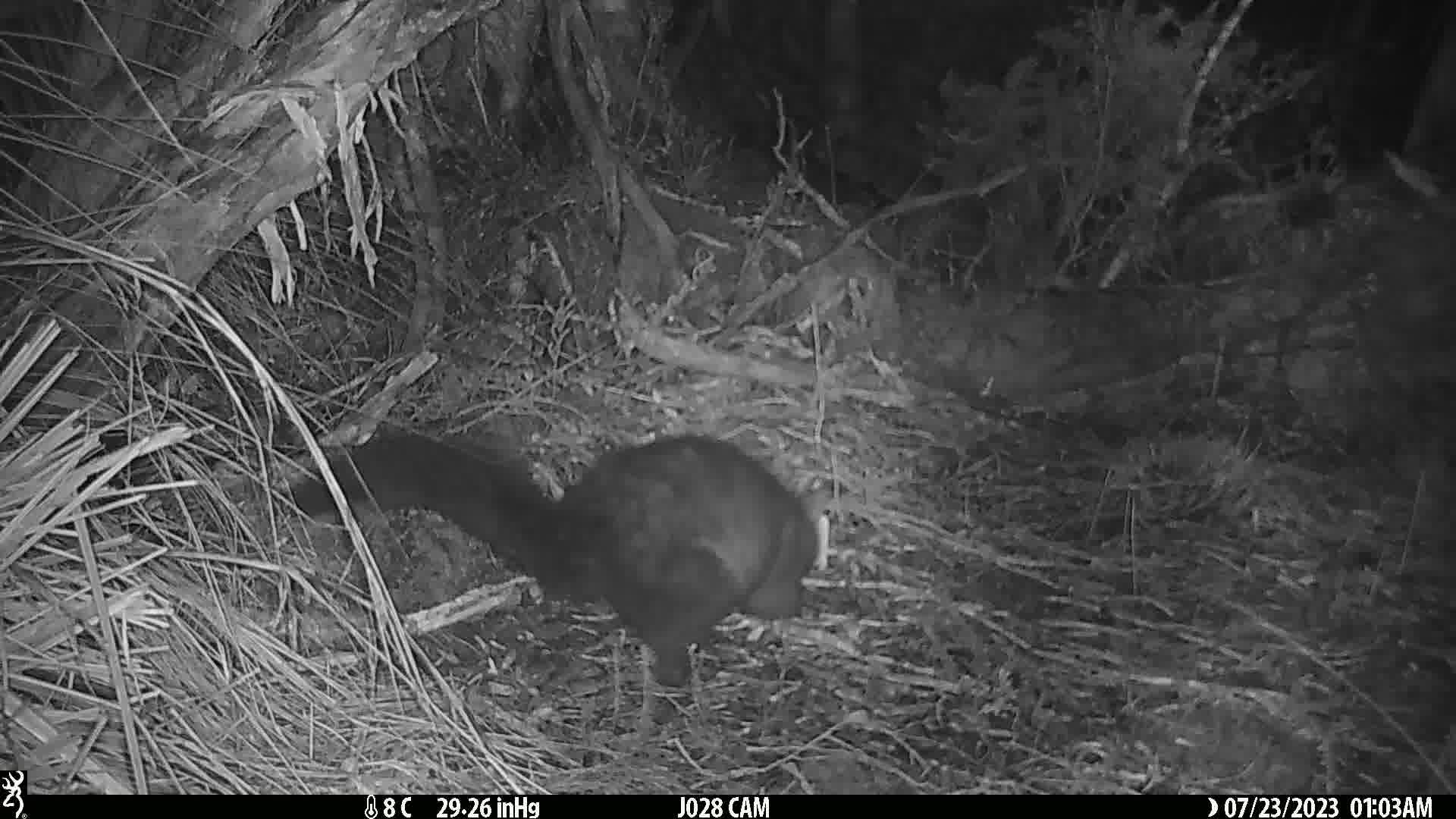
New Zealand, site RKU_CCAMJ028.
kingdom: Animalia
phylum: Chordata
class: Mammalia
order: Diprotodontia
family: Phalangeridae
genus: Trichosurus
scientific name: Trichosurus vulpecula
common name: common brushtail possum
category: possum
Possum (common brushtail possum) (Trichosurus vulpecula).